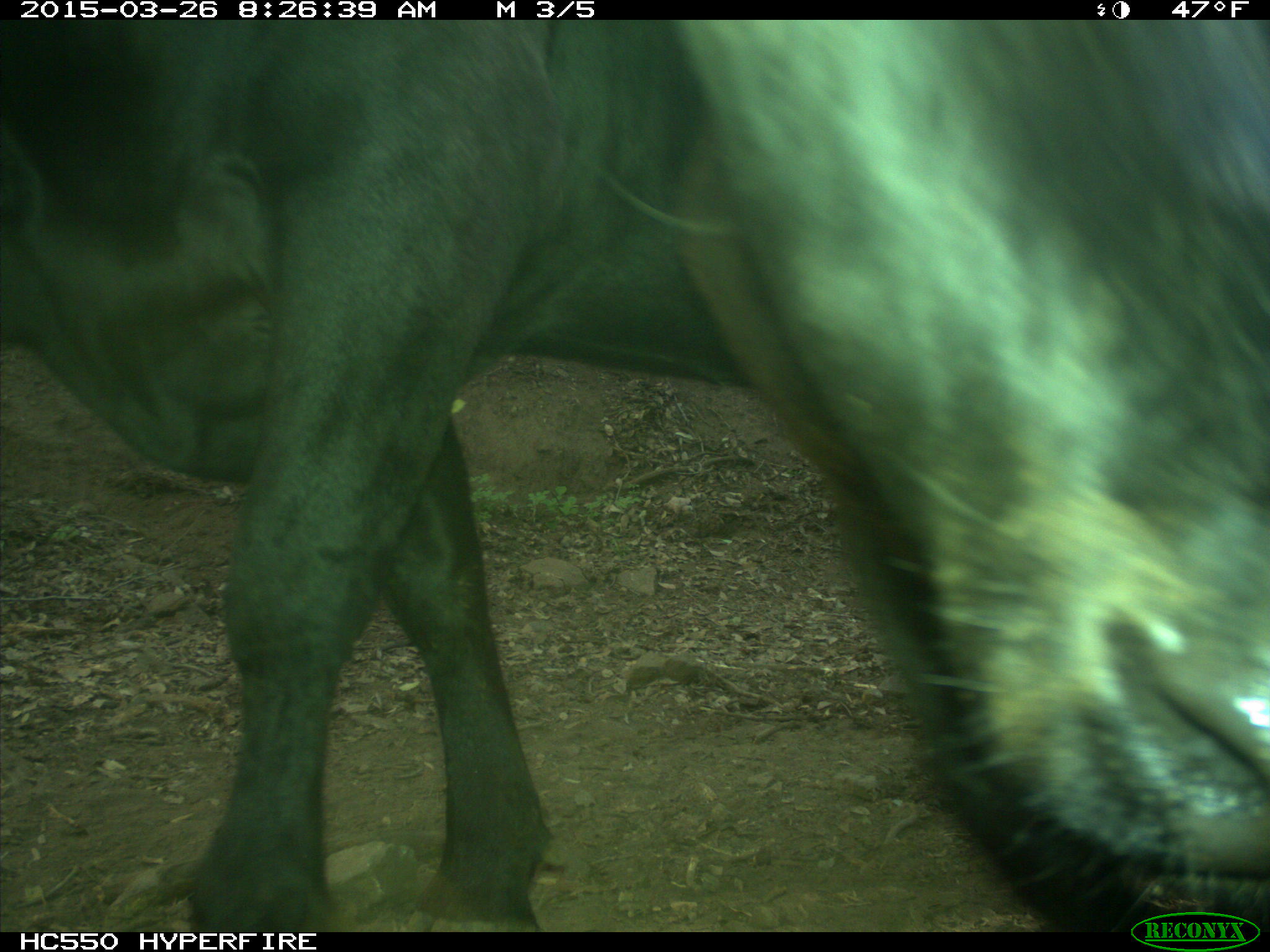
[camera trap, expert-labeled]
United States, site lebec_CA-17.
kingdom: Animalia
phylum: Chordata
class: Mammalia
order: Artiodactyla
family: Bovidae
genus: Bos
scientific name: Bos taurus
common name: domestic cow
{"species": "Bos taurus (domestic cow)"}